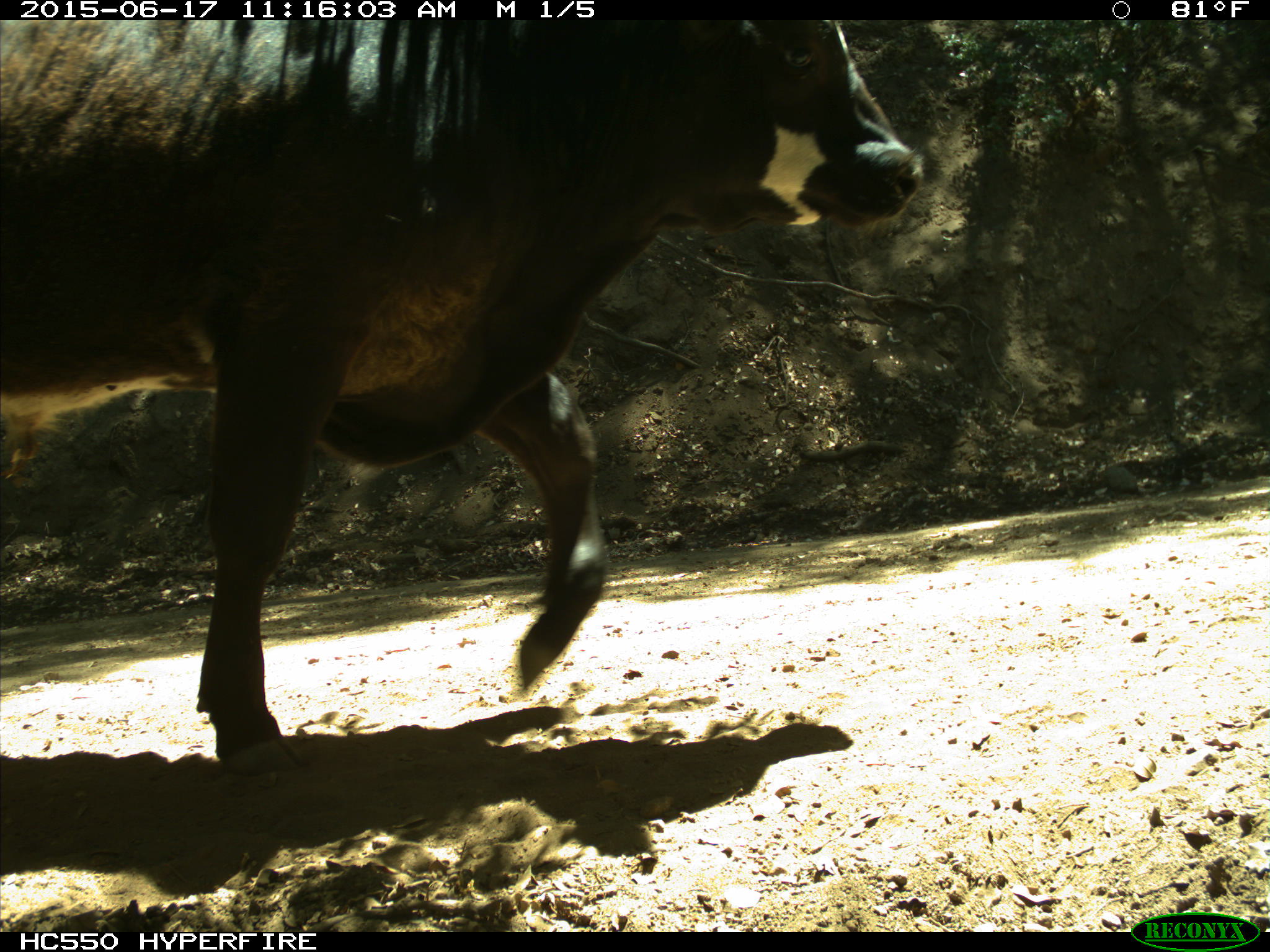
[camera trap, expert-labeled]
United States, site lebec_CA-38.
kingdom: Animalia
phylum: Chordata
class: Mammalia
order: Artiodactyla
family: Bovidae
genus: Bos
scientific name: Bos taurus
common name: domestic cow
Bos taurus (domestic cow).